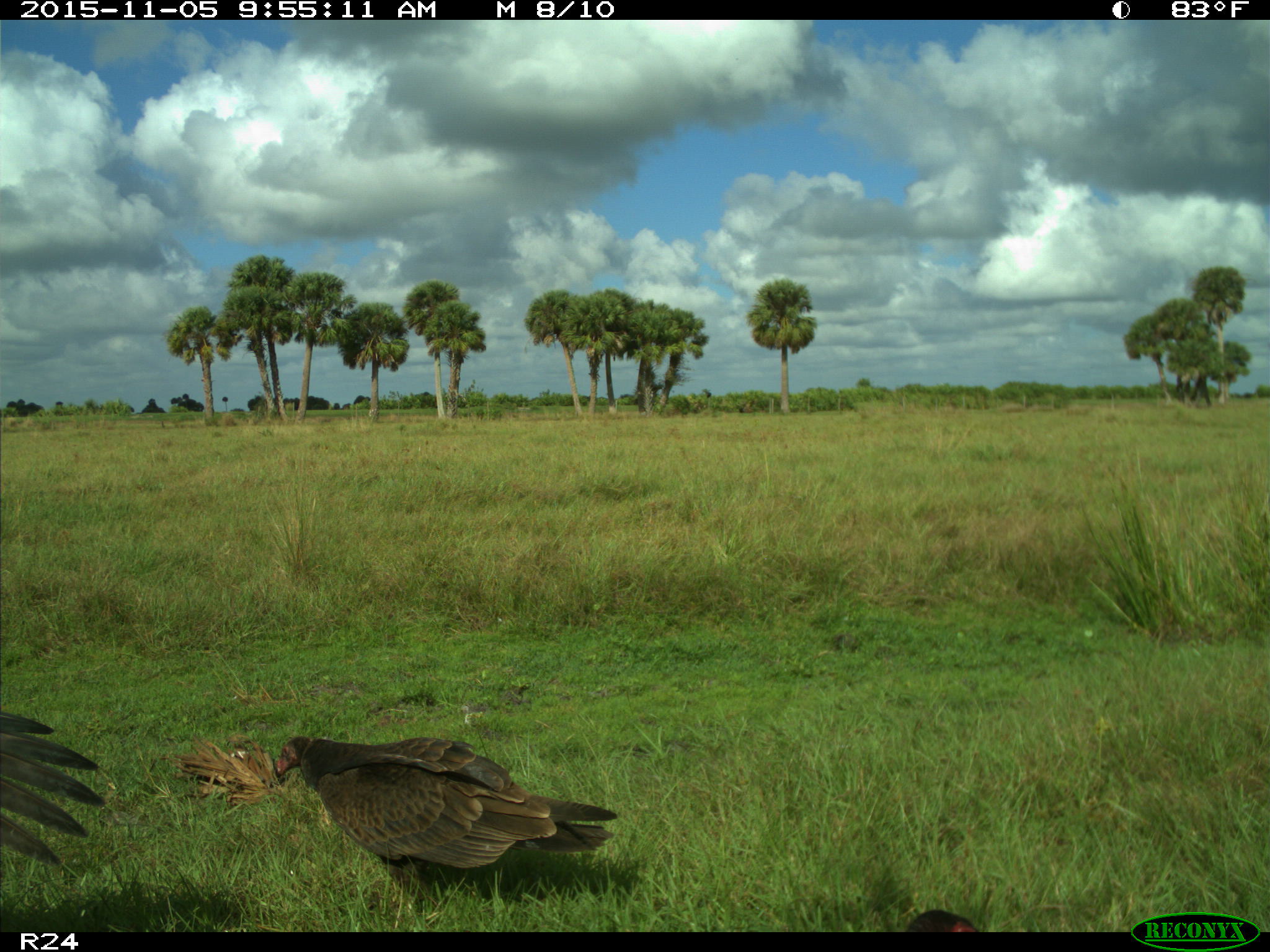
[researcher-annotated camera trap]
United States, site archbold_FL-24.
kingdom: Animalia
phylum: Chordata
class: Aves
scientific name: Aves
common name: birds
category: unidentified bird